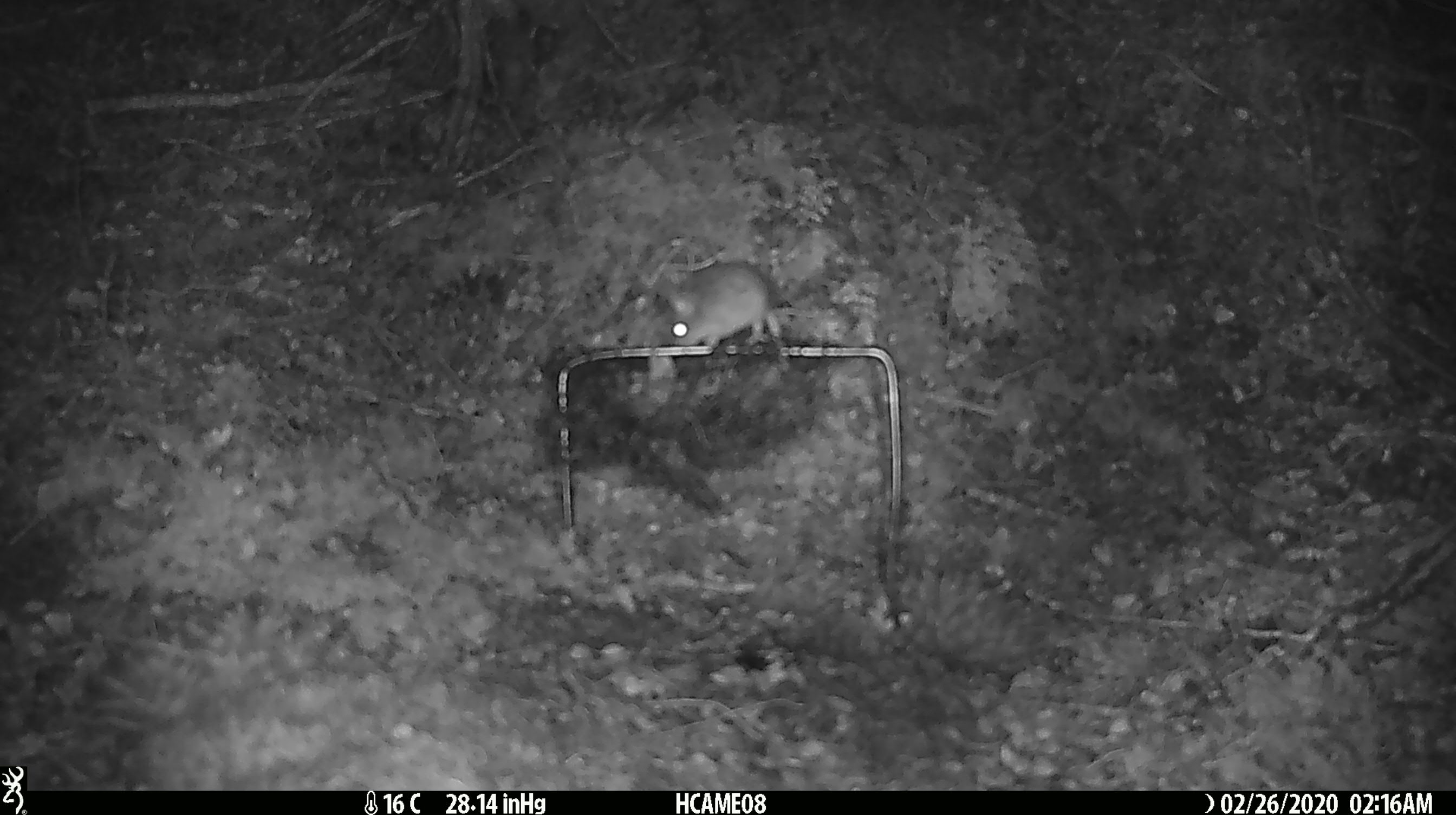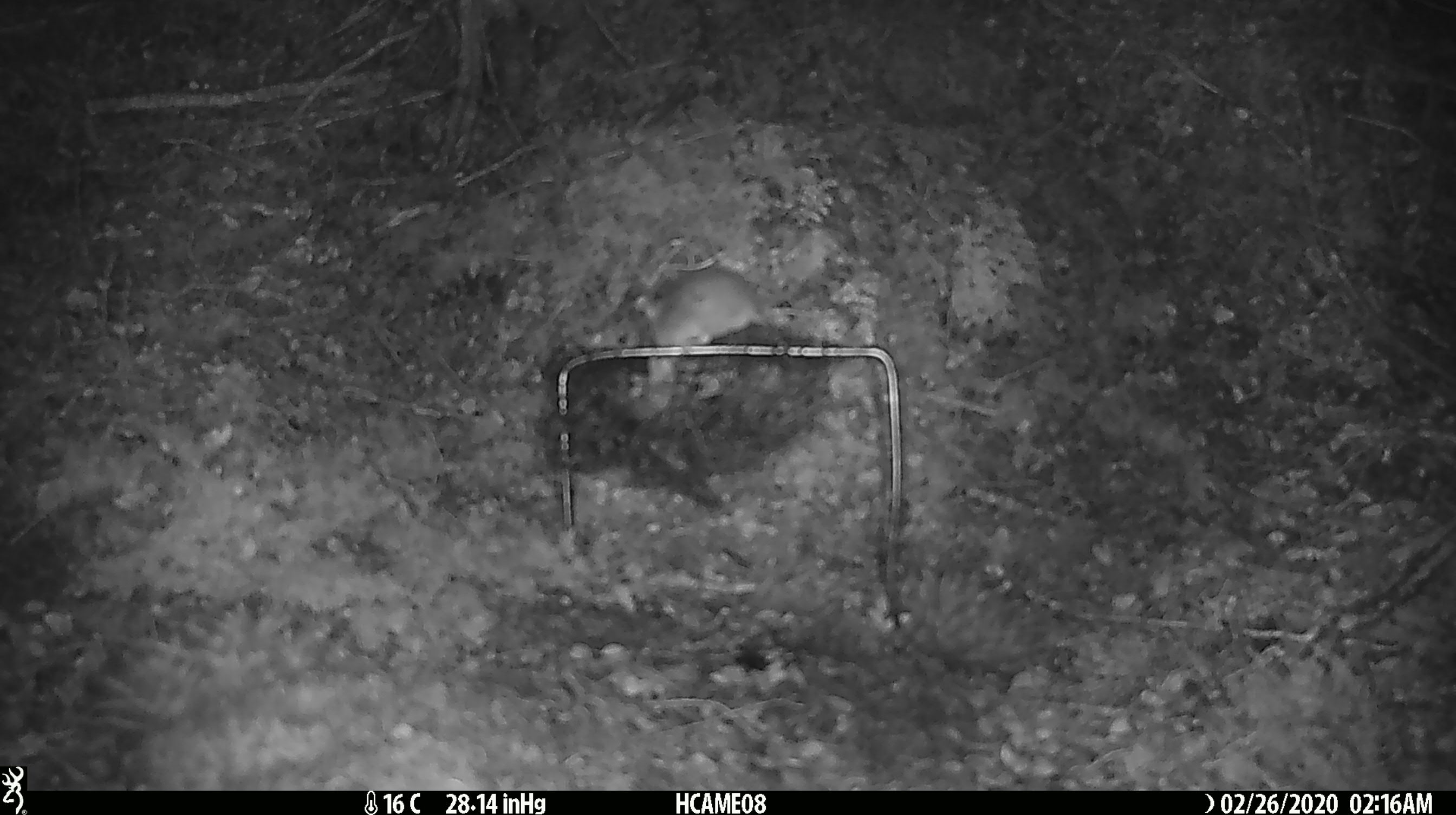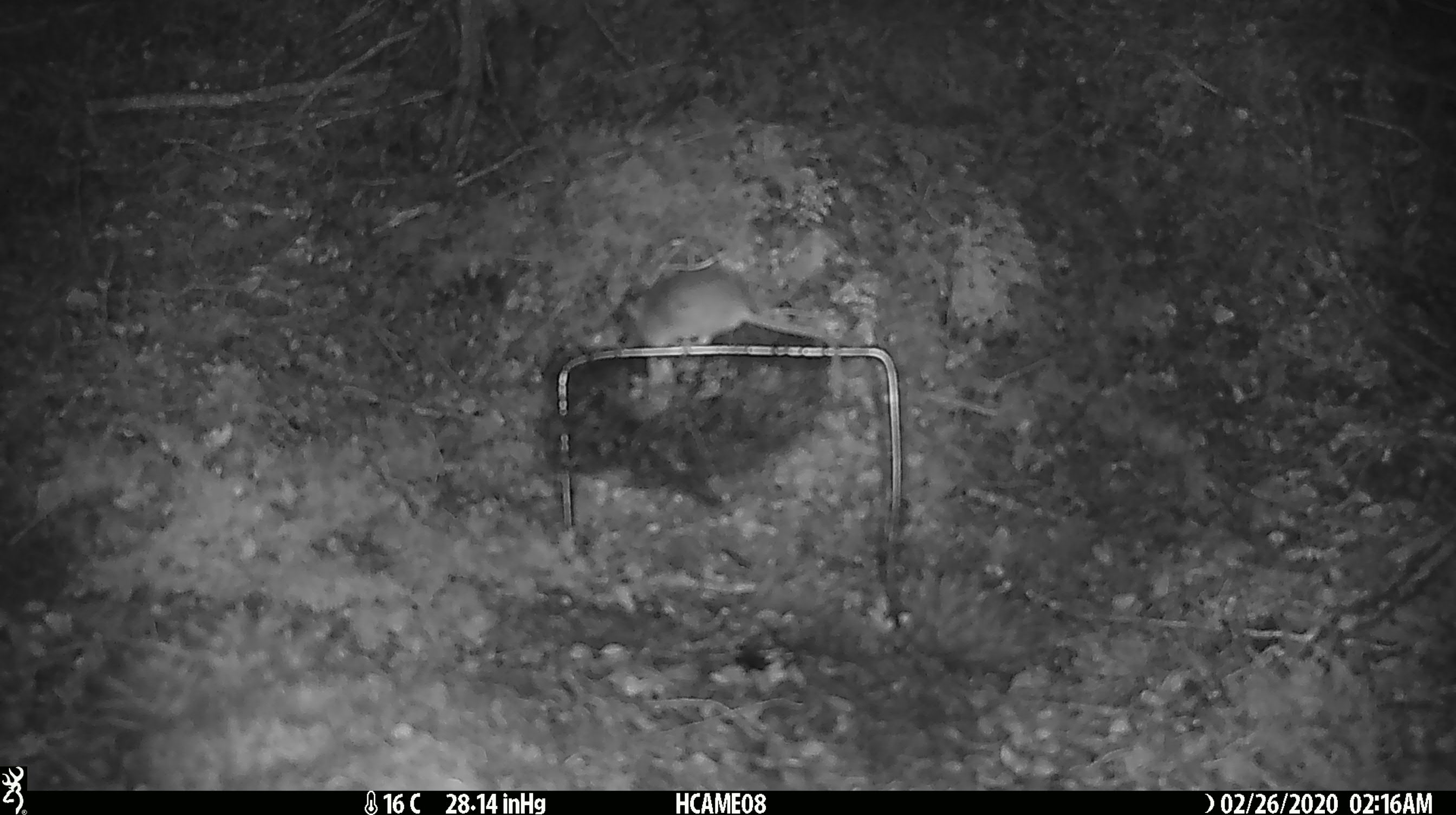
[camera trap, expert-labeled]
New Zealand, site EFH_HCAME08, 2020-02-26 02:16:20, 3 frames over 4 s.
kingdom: Animalia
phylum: Chordata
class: Mammalia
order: Rodentia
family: Muridae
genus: Mus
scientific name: Mus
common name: mouse